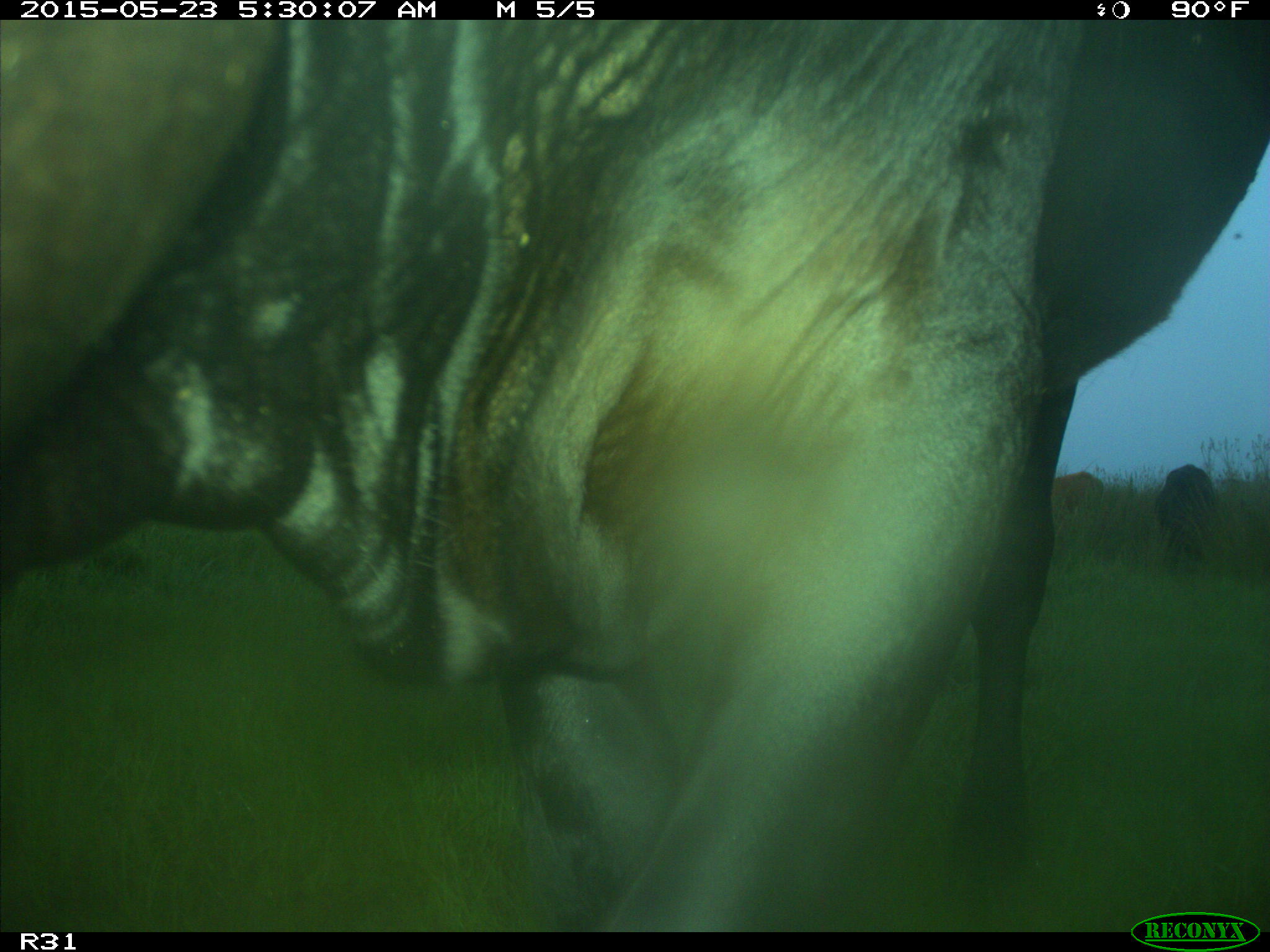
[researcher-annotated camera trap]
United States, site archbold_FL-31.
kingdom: Animalia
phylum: Chordata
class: Mammalia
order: Artiodactyla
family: Bovidae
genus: Bos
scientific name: Bos taurus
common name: domestic cow